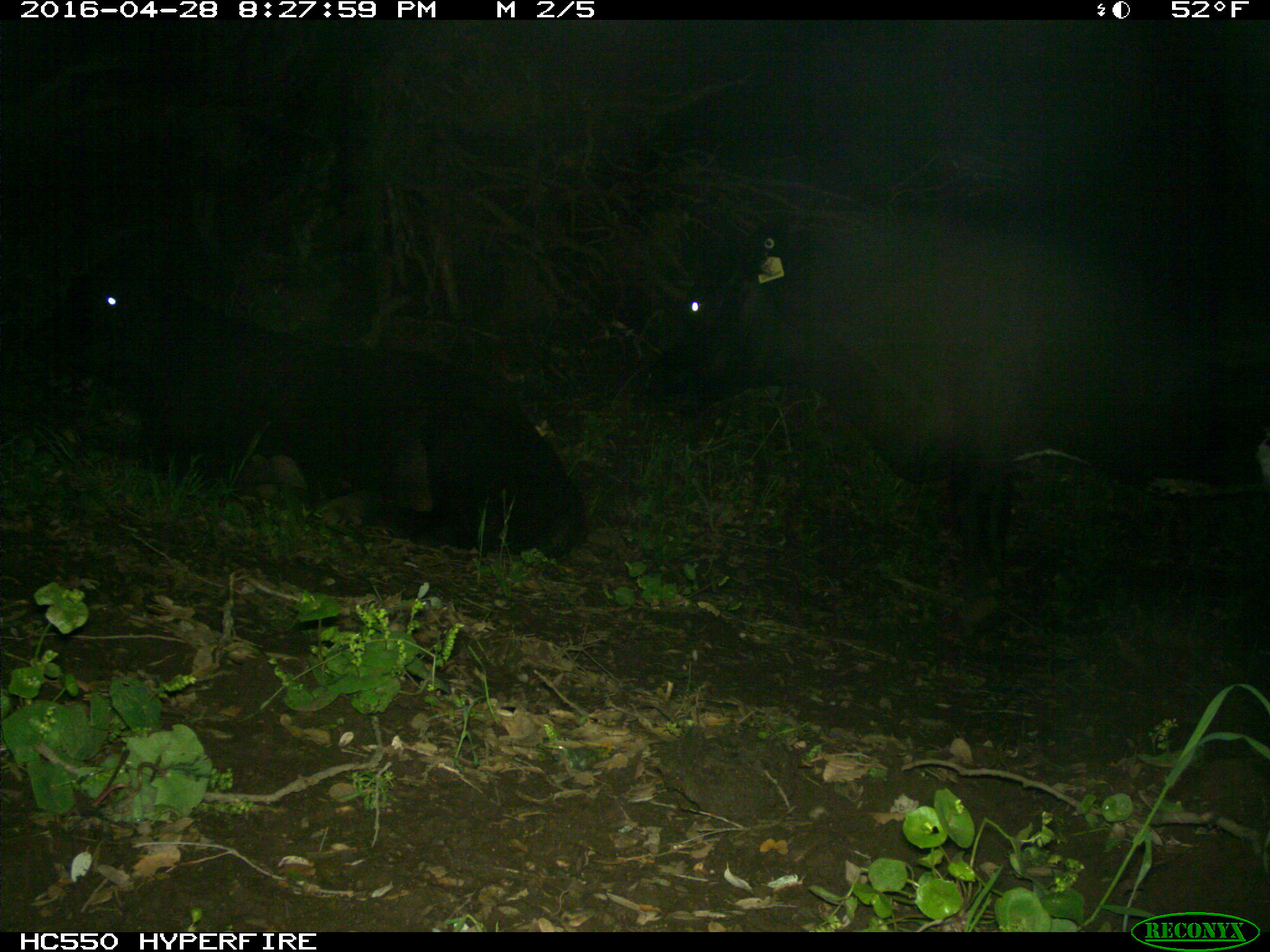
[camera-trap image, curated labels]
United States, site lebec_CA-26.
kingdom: Animalia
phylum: Chordata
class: Mammalia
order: Artiodactyla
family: Bovidae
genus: Bos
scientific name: Bos taurus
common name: domestic cow